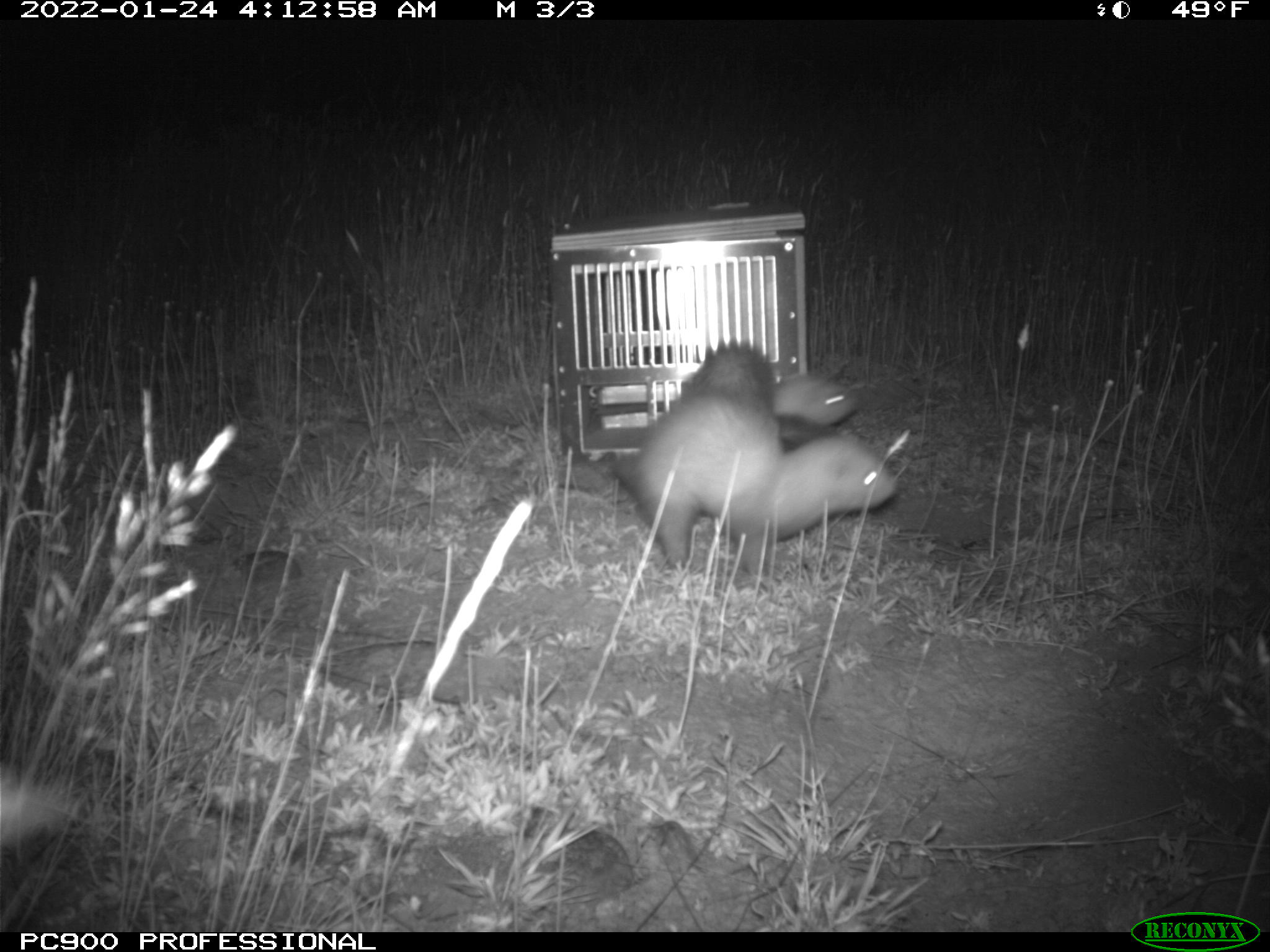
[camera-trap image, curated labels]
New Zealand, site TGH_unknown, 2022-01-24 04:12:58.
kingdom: Animalia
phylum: Chordata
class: Mammalia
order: Carnivora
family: Mustelidae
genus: Mustela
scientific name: Mustela furo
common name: ferret